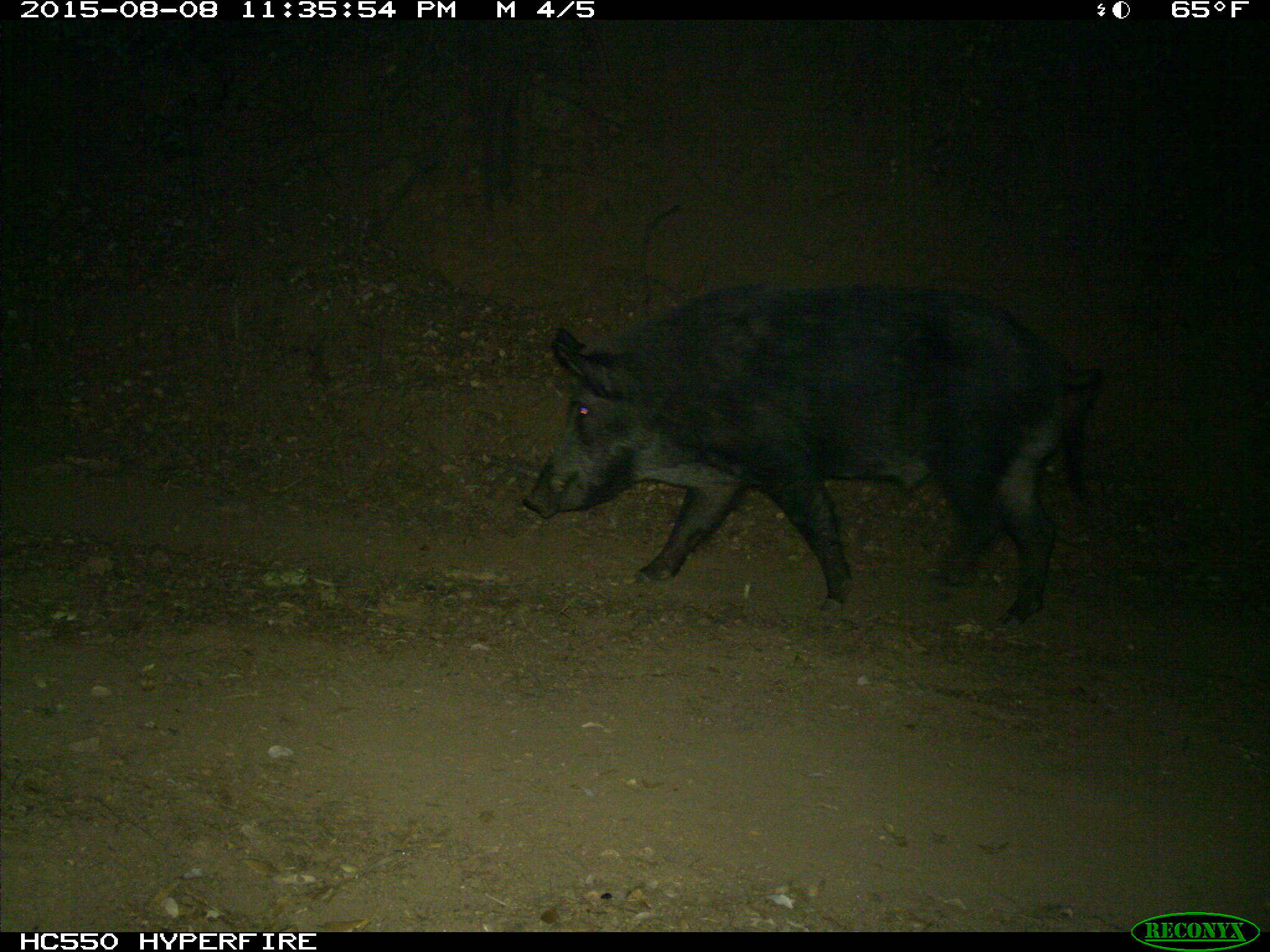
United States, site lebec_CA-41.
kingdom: Animalia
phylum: Chordata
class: Mammalia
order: Artiodactyla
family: Suidae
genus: Sus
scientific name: Sus scrofa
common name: wild boar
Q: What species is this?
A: Sus scrofa (wild boar).